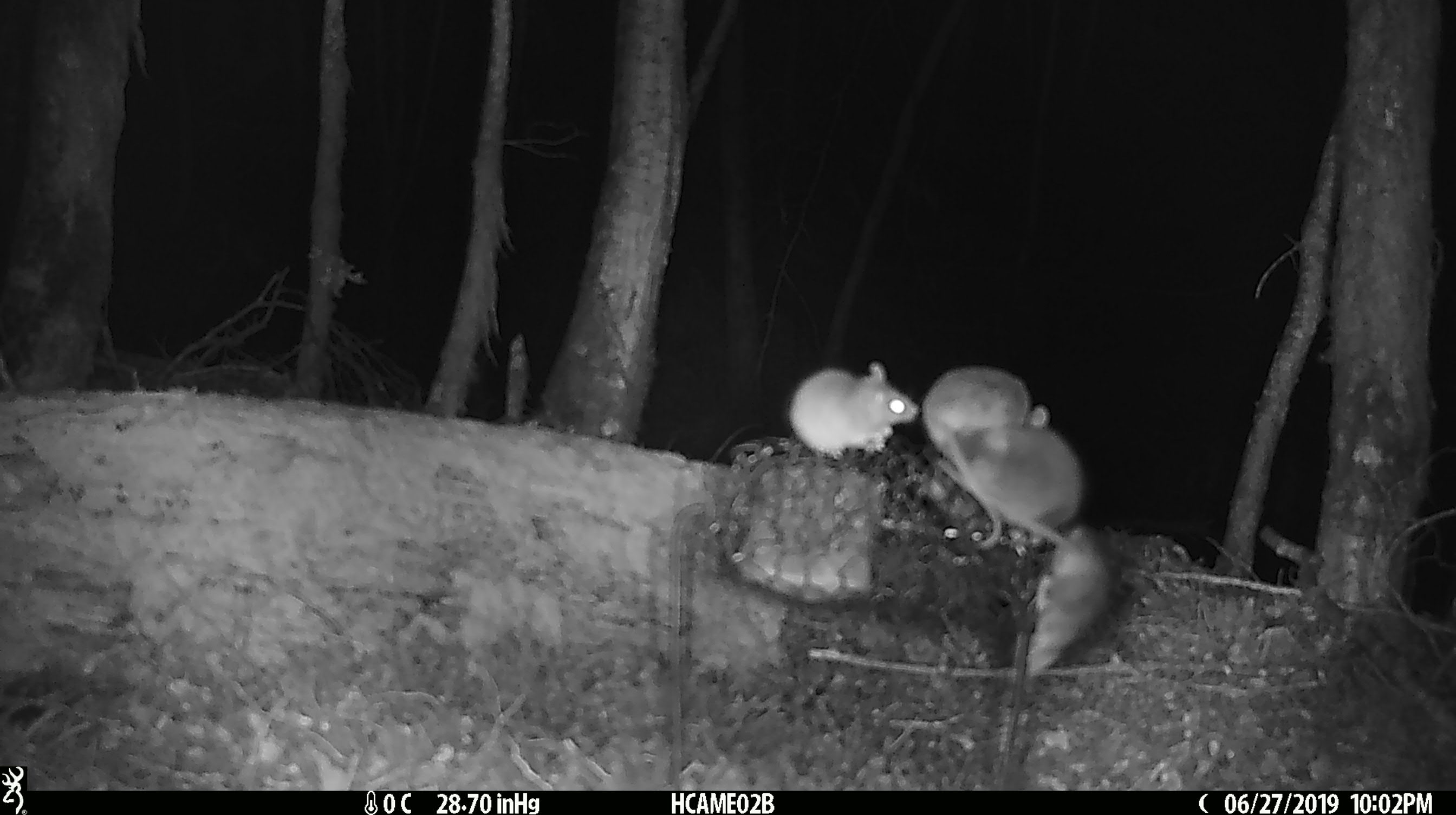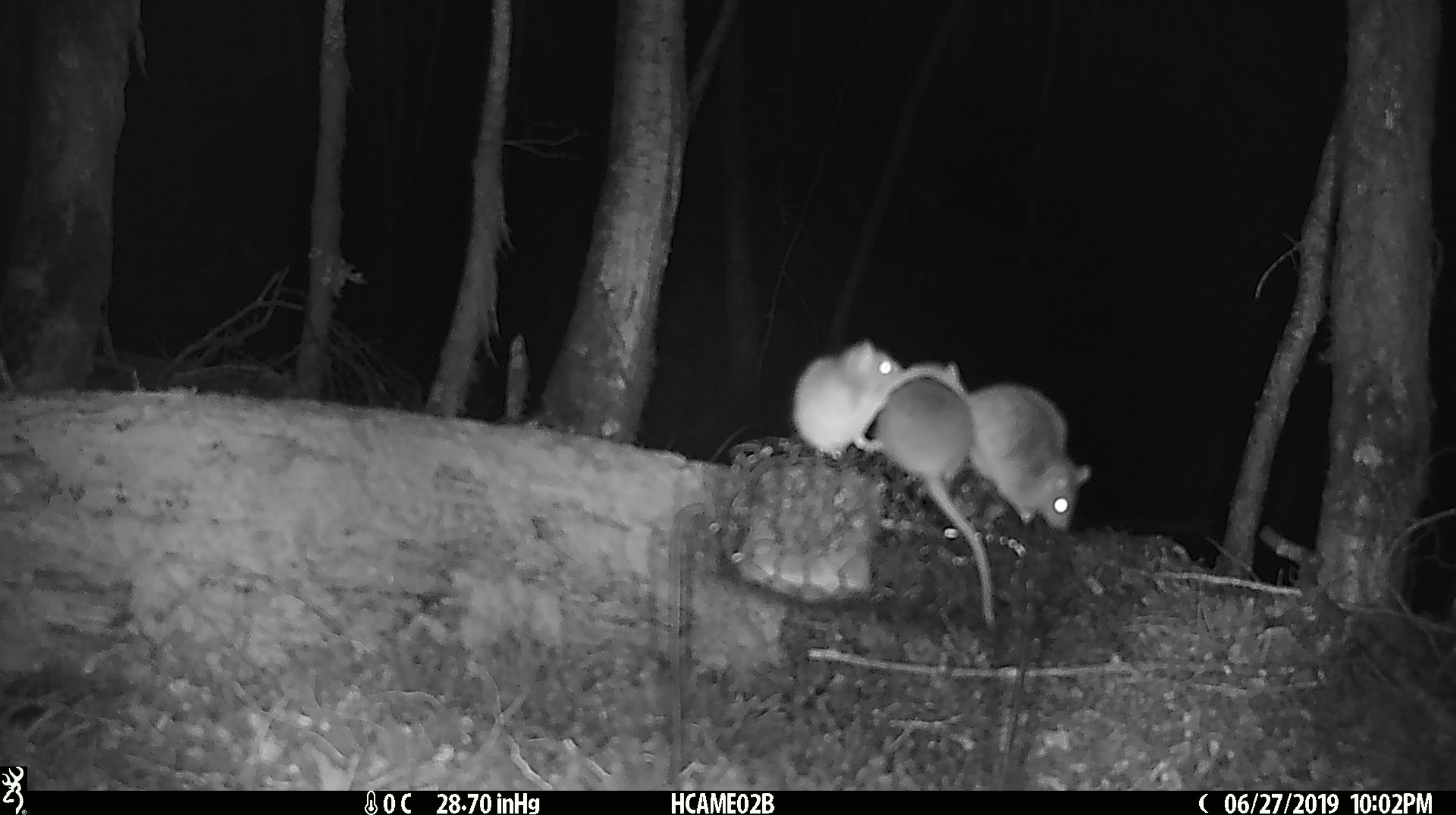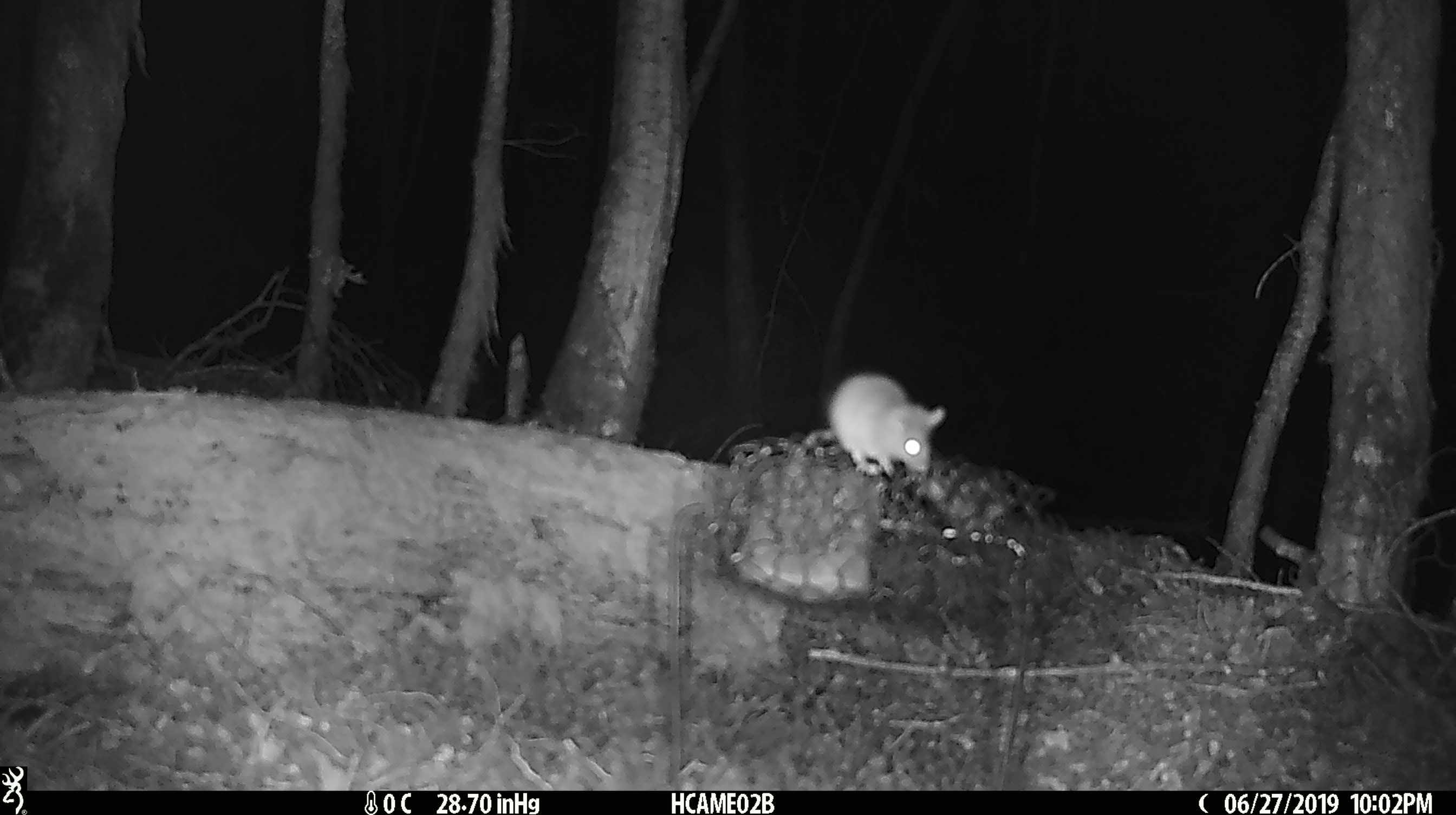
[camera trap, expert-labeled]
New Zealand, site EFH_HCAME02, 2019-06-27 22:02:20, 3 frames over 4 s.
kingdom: Animalia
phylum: Chordata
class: Mammalia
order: Rodentia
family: Muridae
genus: Mus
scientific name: Mus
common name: mouse